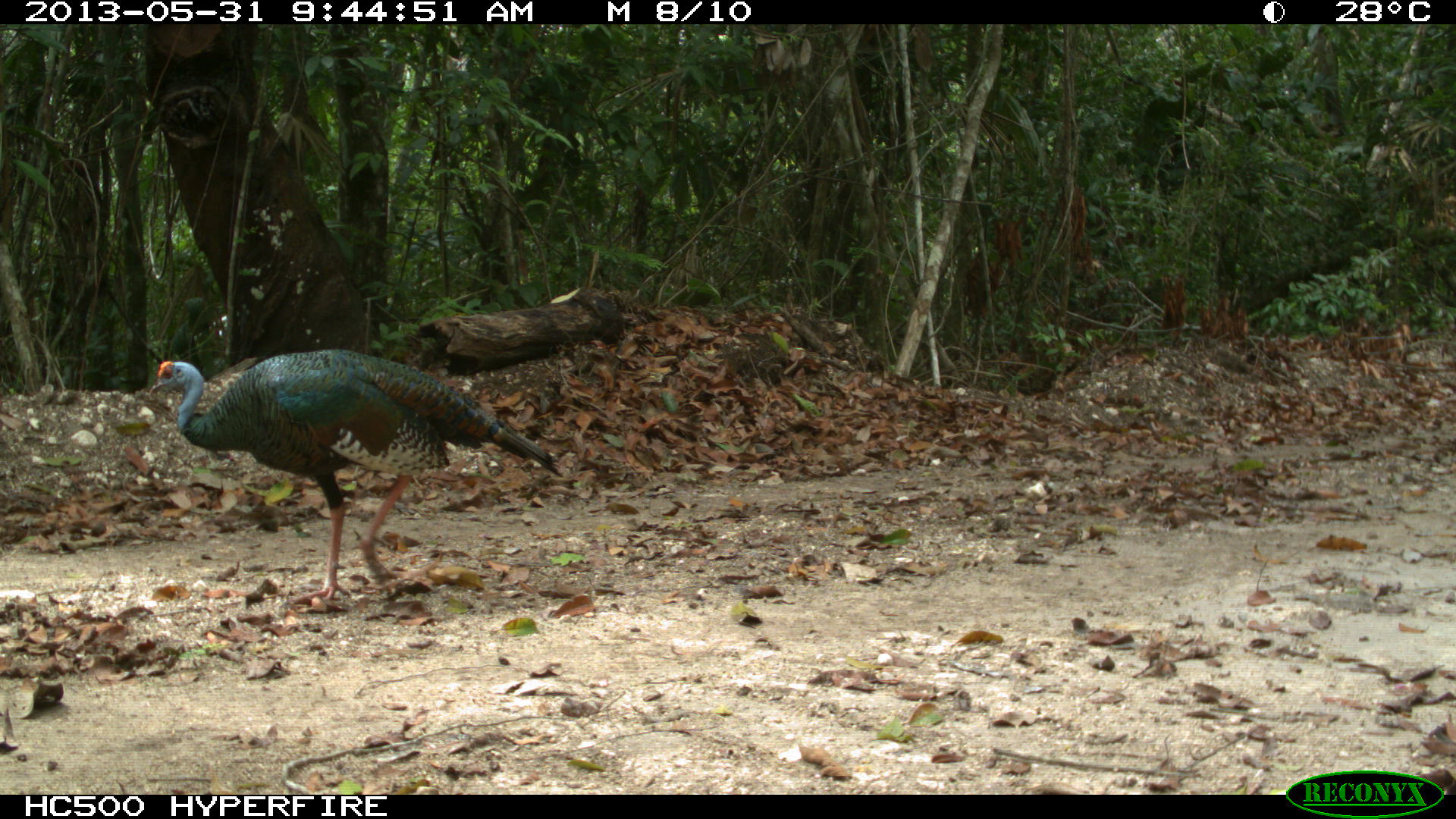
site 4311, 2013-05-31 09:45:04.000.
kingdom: Animalia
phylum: Chordata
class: Aves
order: Galliformes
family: Phasianidae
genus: Meleagris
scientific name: Meleagris ocellata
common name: ocellated turkey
Meleagris ocellata (ocellated turkey), count 1, sex female.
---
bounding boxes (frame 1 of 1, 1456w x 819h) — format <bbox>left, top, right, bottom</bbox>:
meleagris ocellata: <bbox>149, 348, 562, 609</bbox>